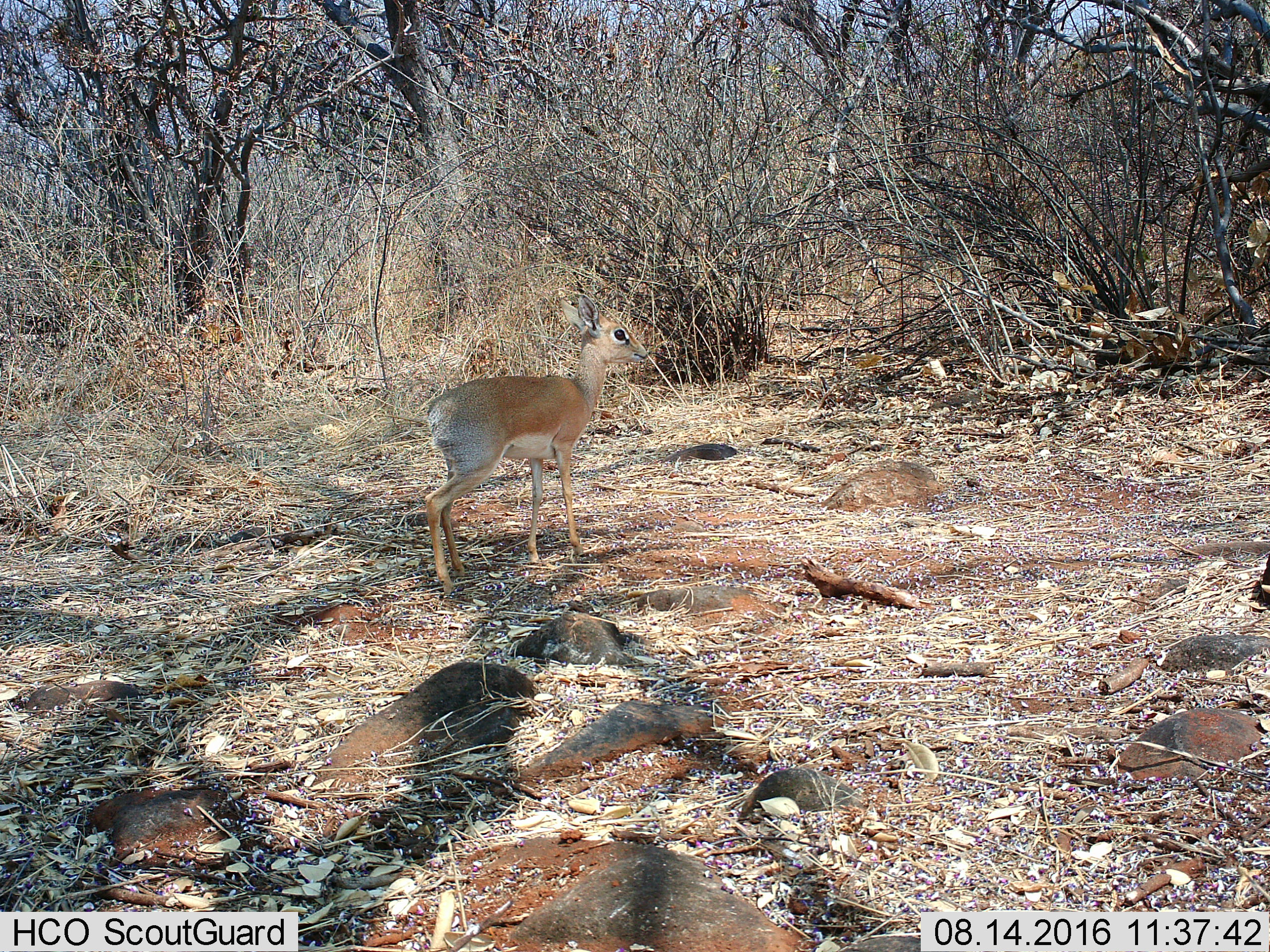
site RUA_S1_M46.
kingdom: Animalia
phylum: Chordata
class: Mammalia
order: Artiodactyla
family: Bovidae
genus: Madoqua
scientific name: Madoqua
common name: dik-dik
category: dikdik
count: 1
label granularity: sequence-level